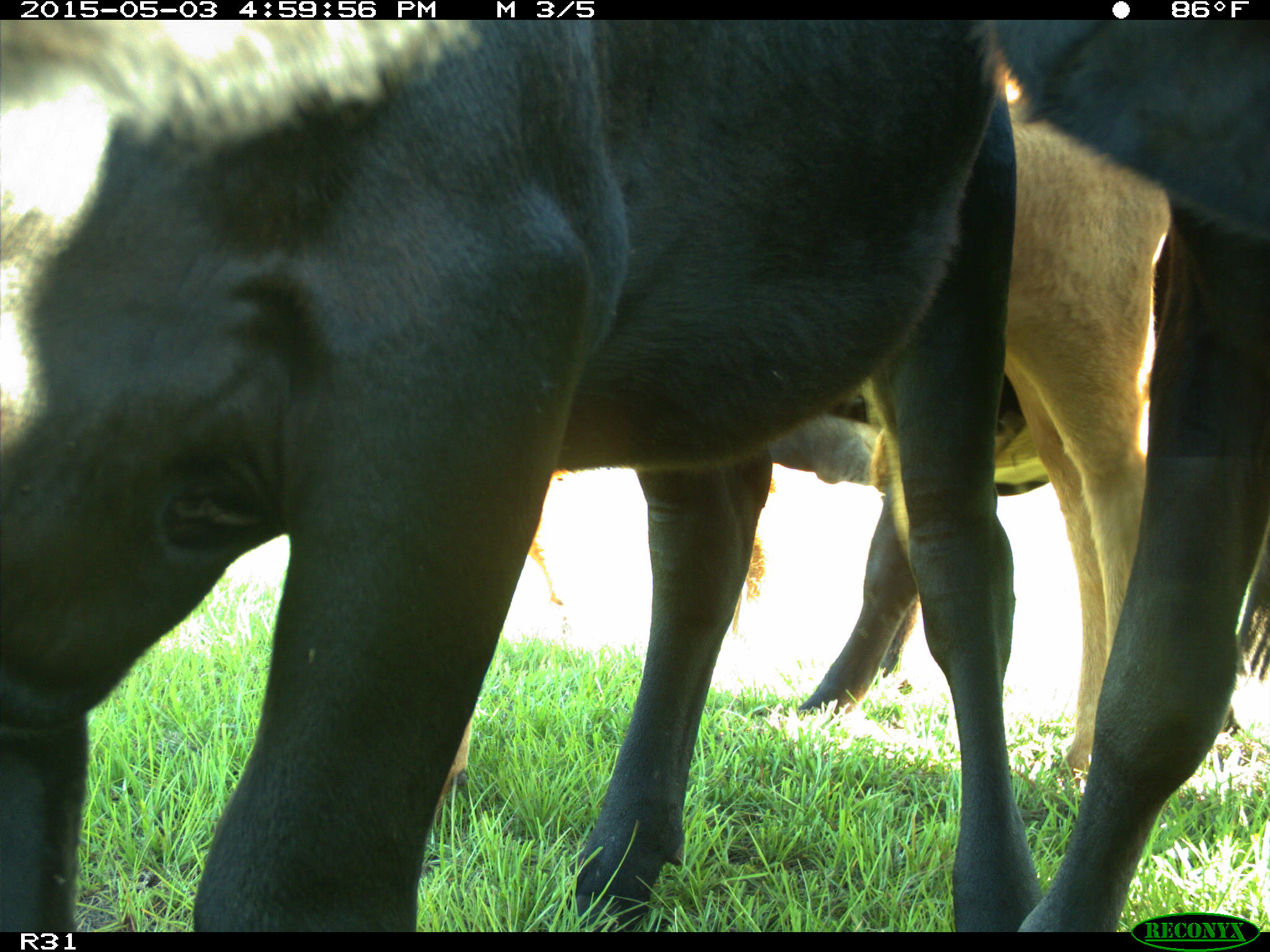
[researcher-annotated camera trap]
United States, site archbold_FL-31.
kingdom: Animalia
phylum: Chordata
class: Mammalia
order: Artiodactyla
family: Bovidae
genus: Bos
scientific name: Bos taurus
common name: domestic cow